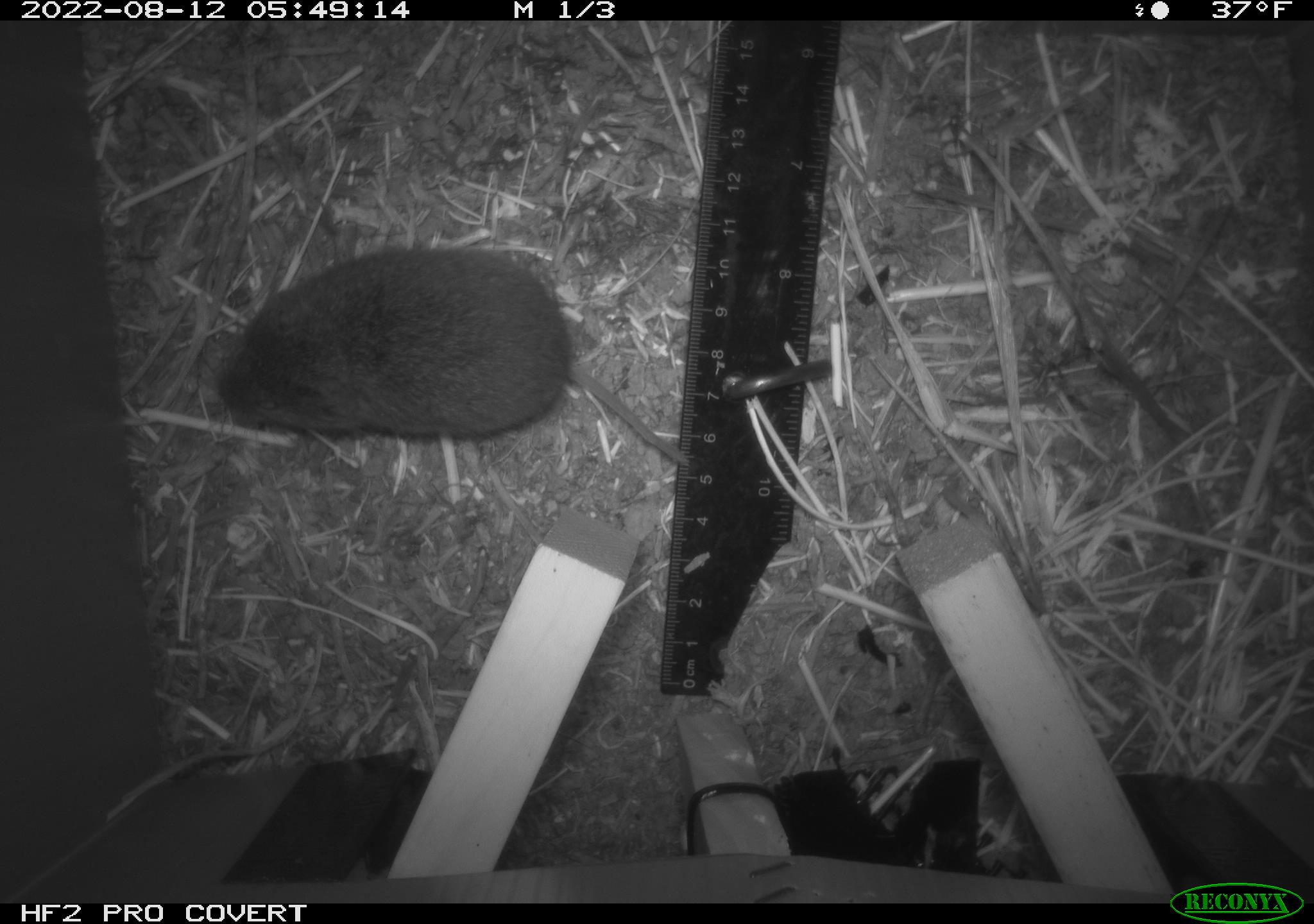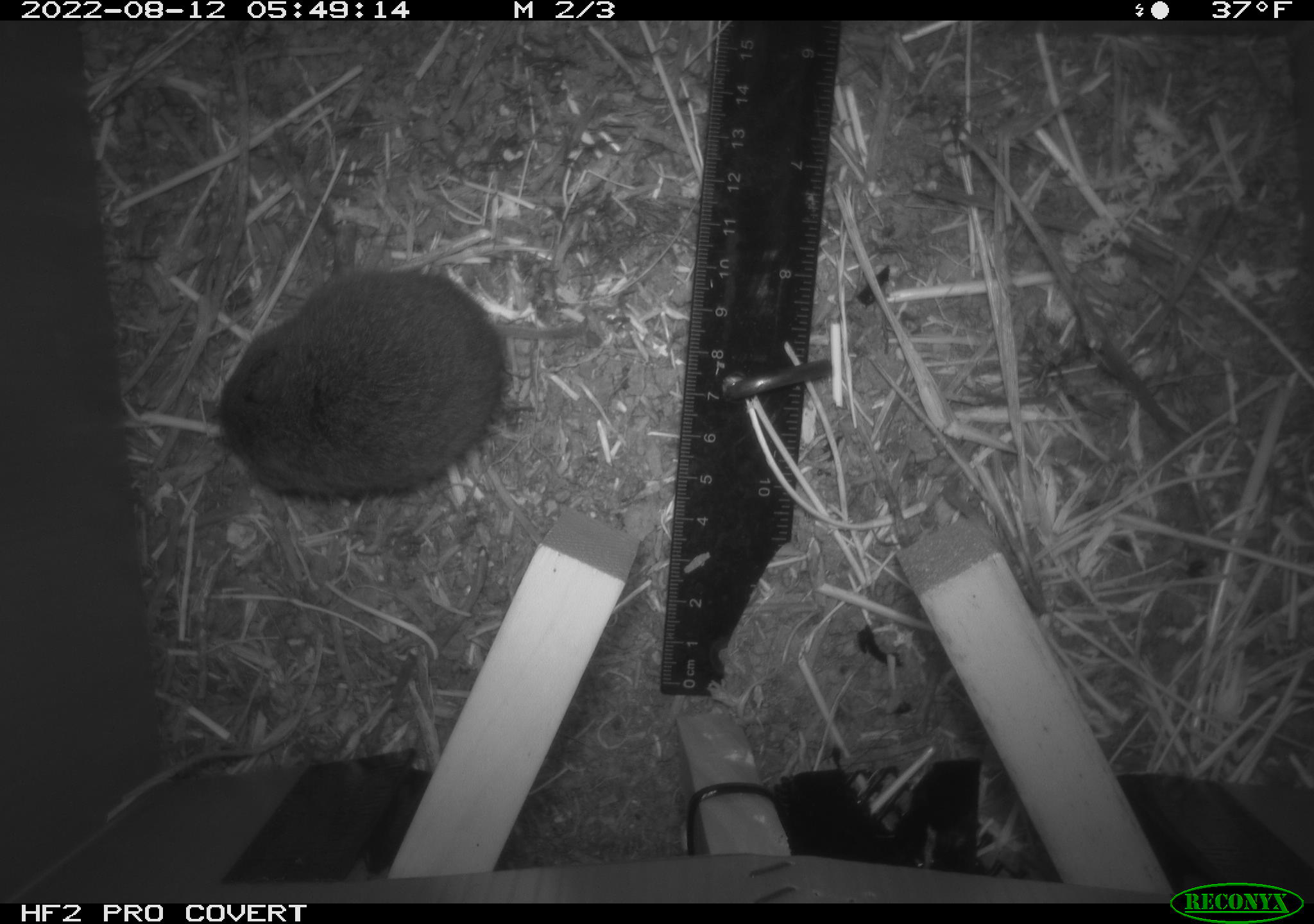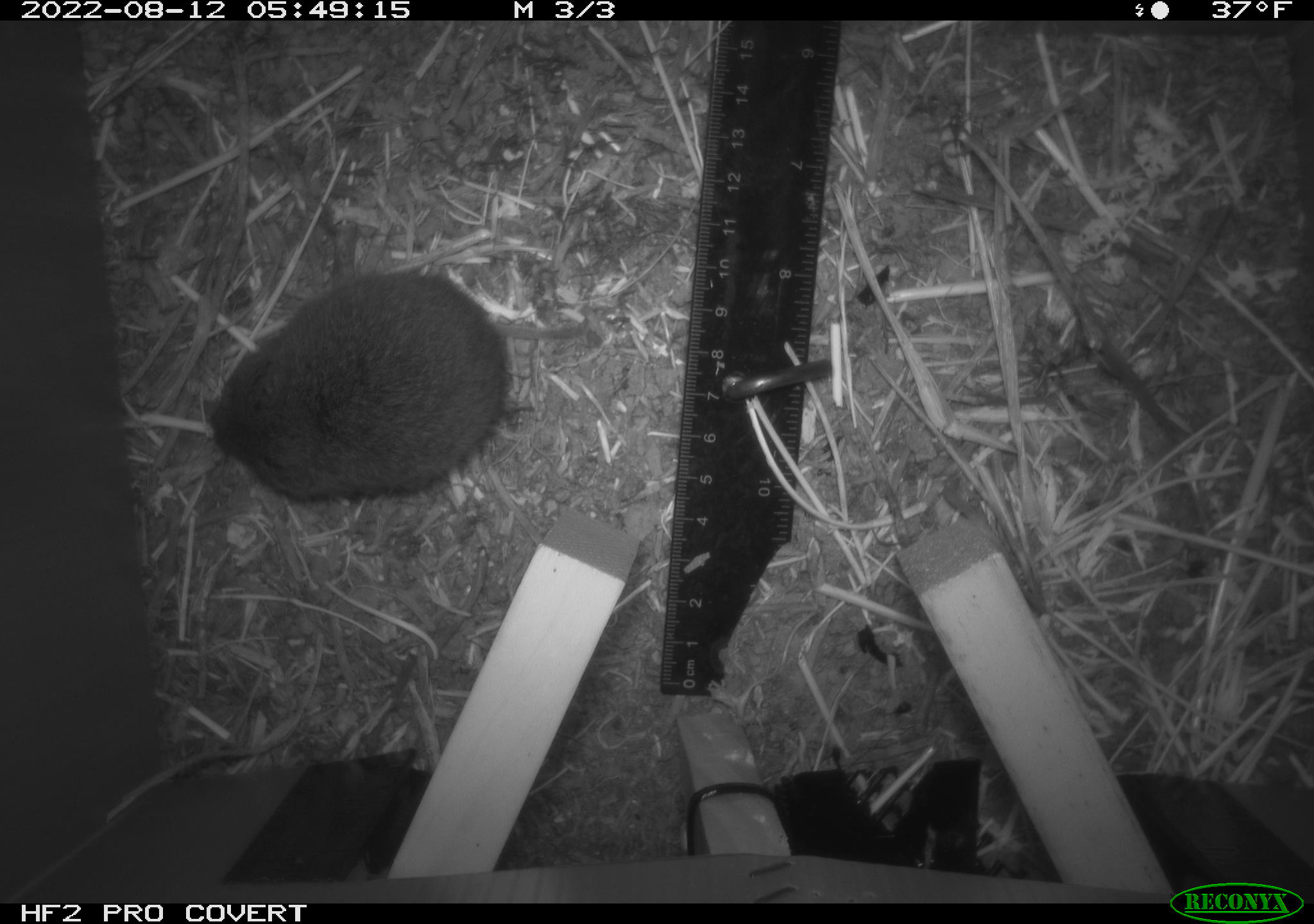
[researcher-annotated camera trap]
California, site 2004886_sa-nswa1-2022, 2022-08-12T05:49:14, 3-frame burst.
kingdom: Animalia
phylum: Chordata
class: Mammalia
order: Rodentia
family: Cricetidae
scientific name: Cricetidae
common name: hamsters, voles, lemmings, and allies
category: cricetidae family